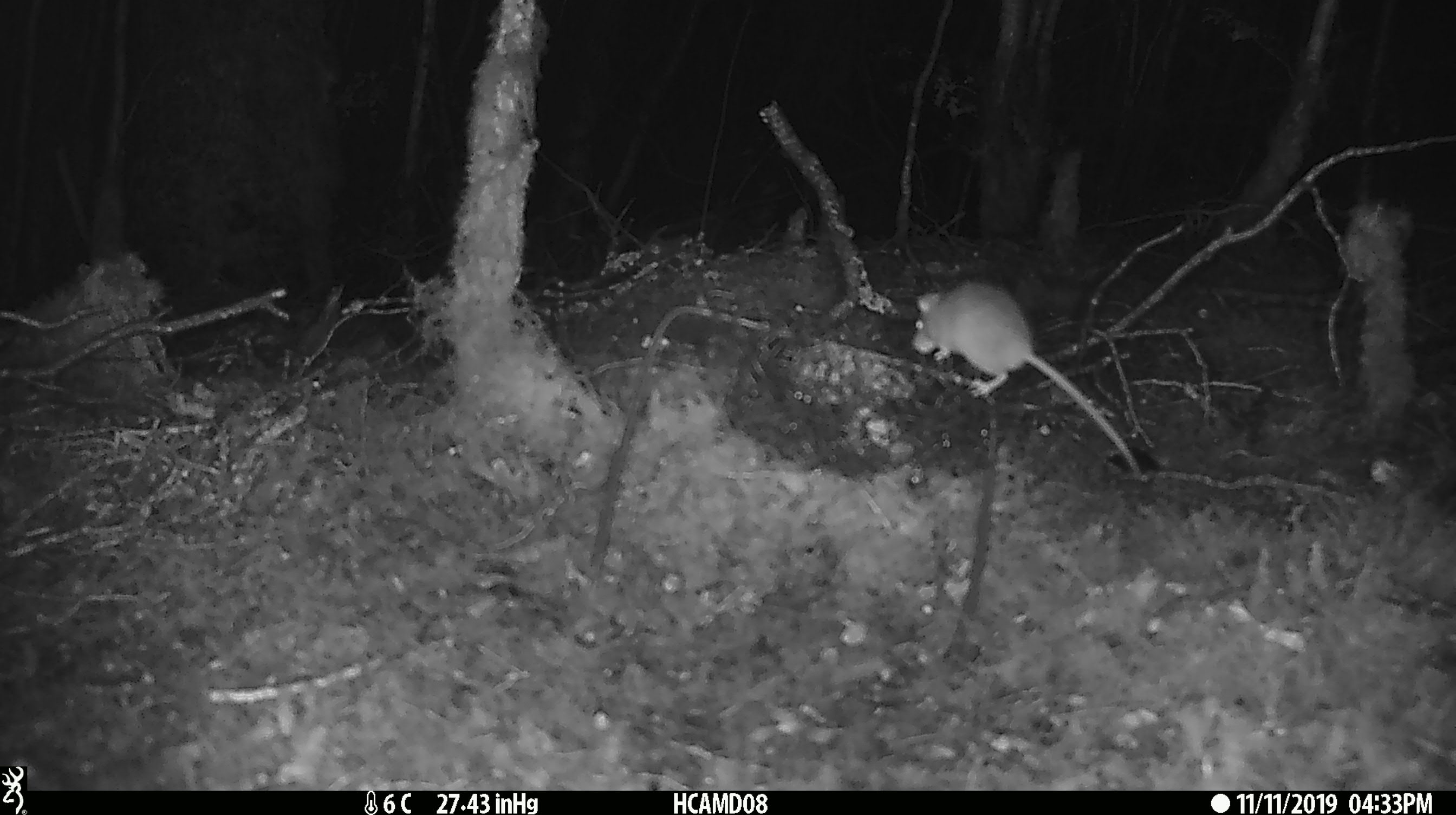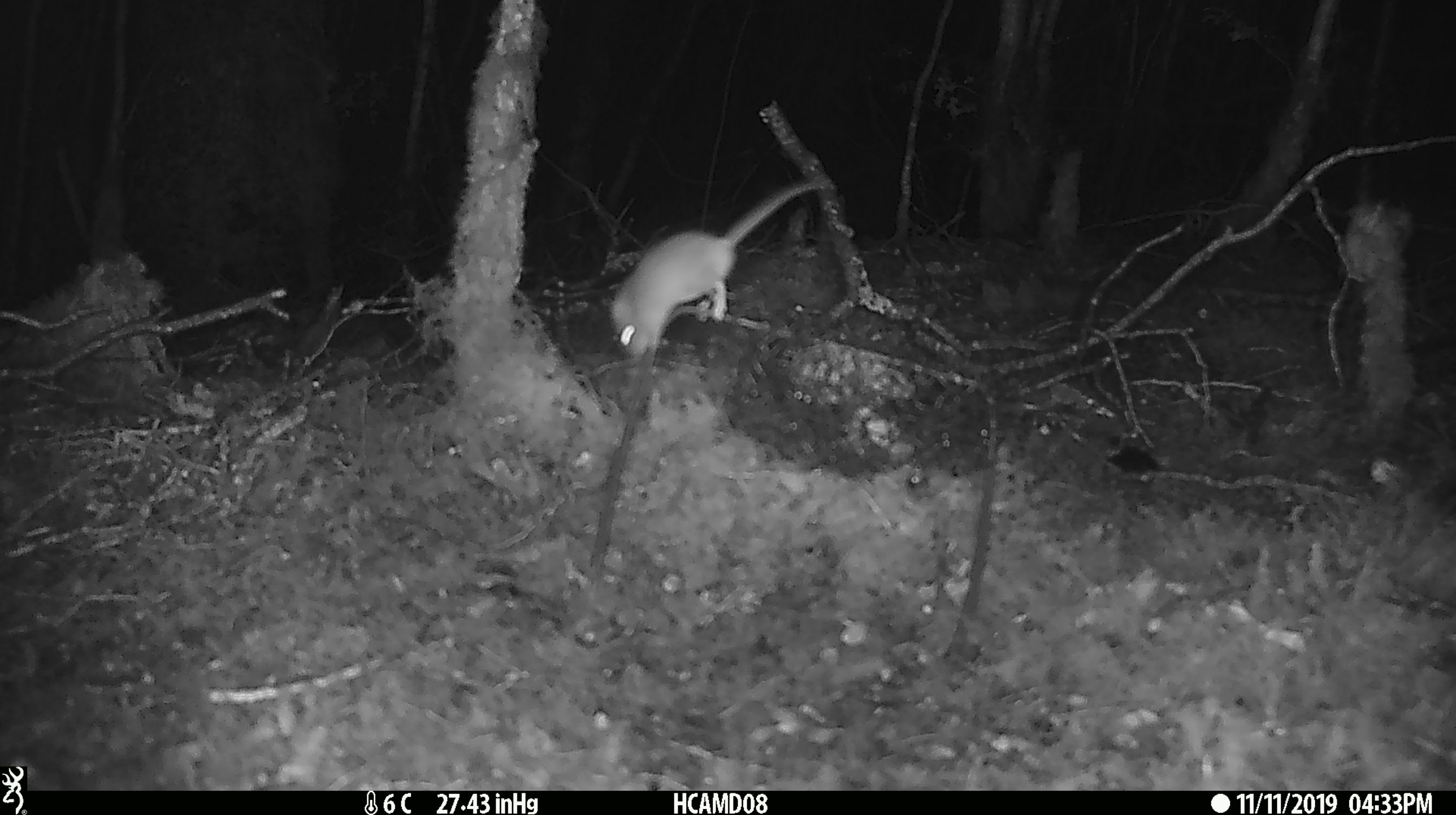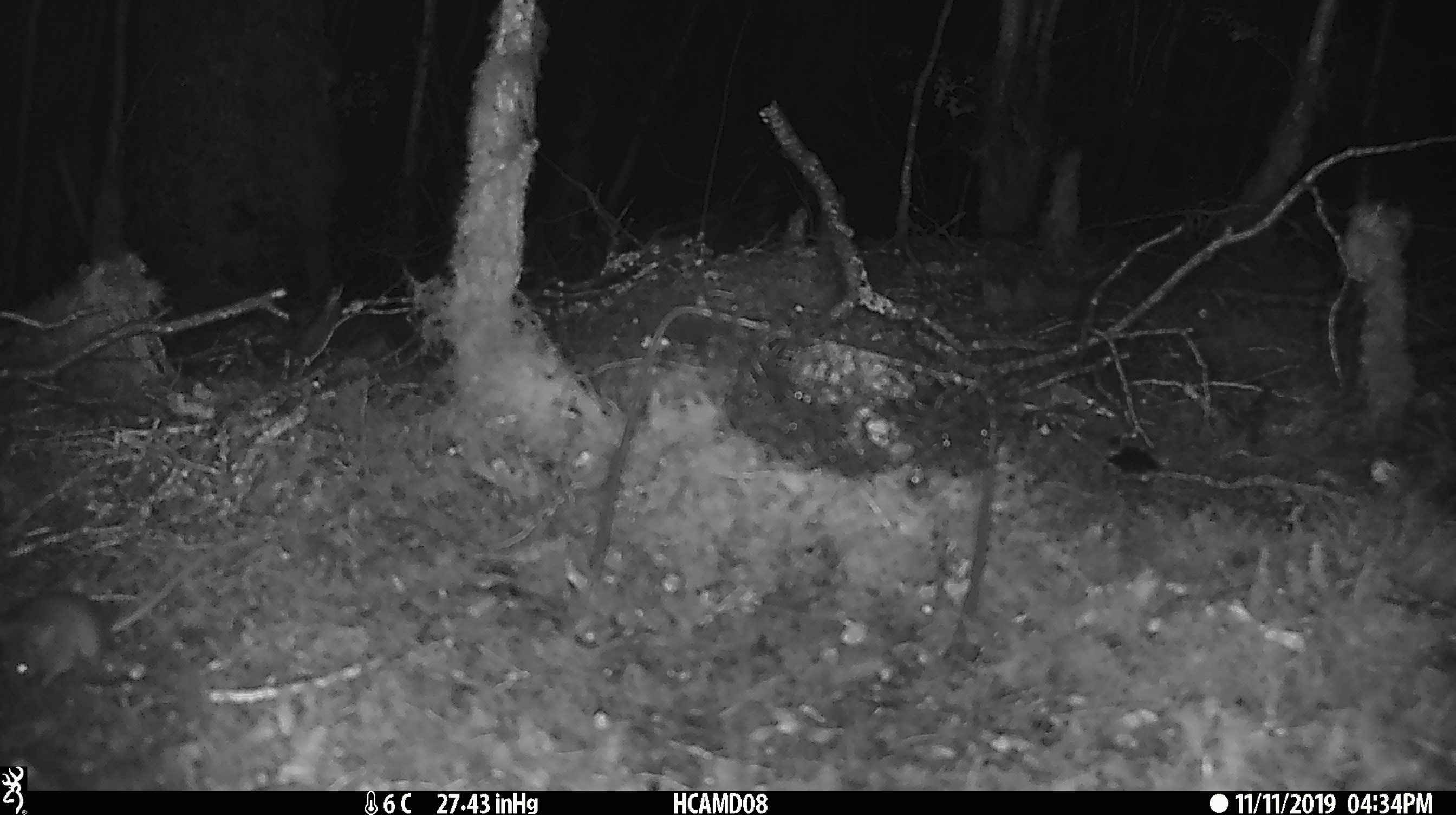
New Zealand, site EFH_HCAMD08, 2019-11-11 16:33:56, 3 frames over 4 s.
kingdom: Animalia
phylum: Chordata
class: Mammalia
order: Rodentia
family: Muridae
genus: Mus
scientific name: Mus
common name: mouse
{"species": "mouse (Mus)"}